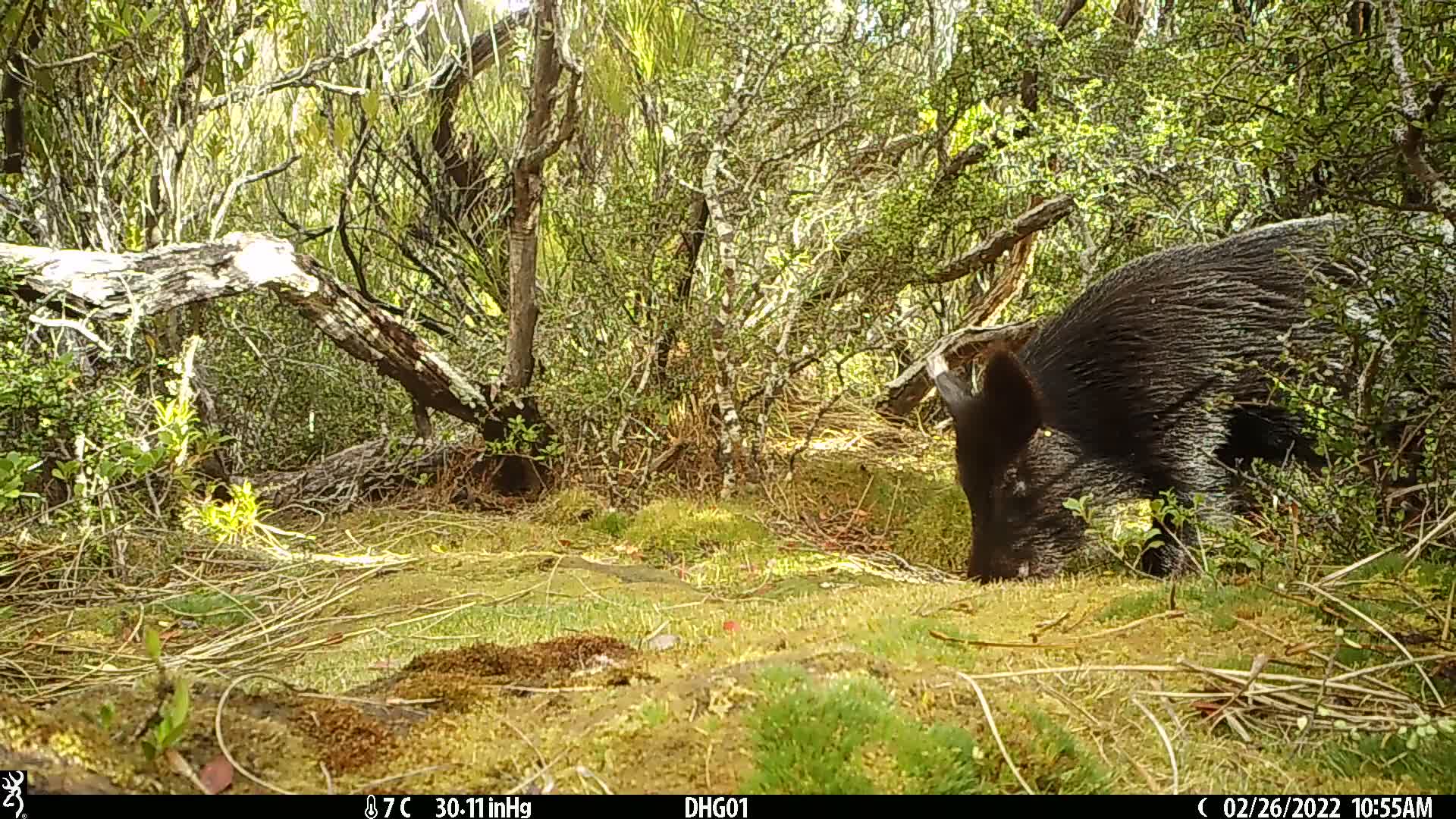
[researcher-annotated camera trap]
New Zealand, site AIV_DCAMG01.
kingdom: Animalia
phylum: Chordata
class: Mammalia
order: Artiodactyla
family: Suidae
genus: Sus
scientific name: Sus scrofa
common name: pig